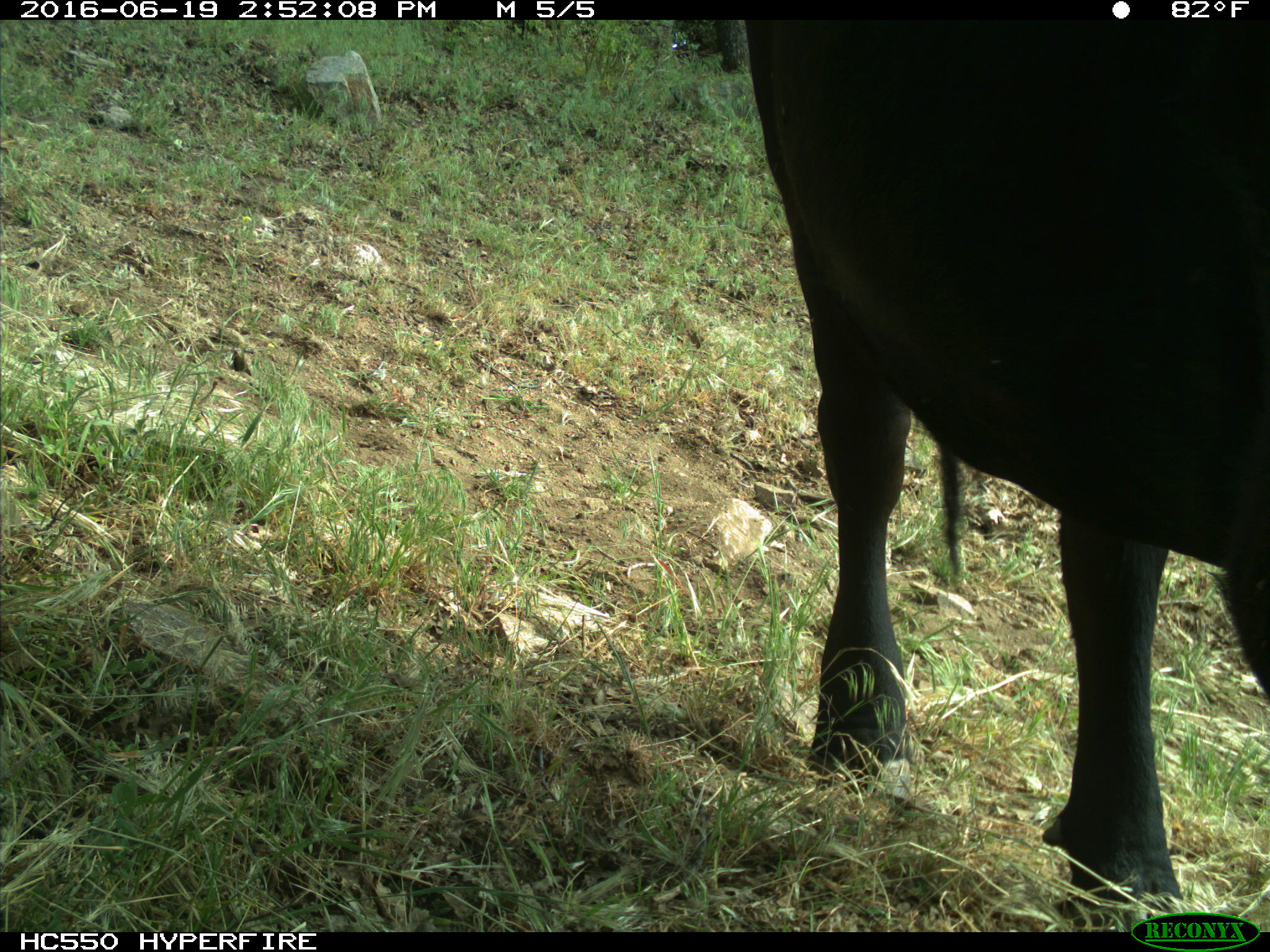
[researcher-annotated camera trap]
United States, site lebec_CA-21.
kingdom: Animalia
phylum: Chordata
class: Mammalia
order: Artiodactyla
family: Bovidae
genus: Bos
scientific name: Bos taurus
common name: domestic cow